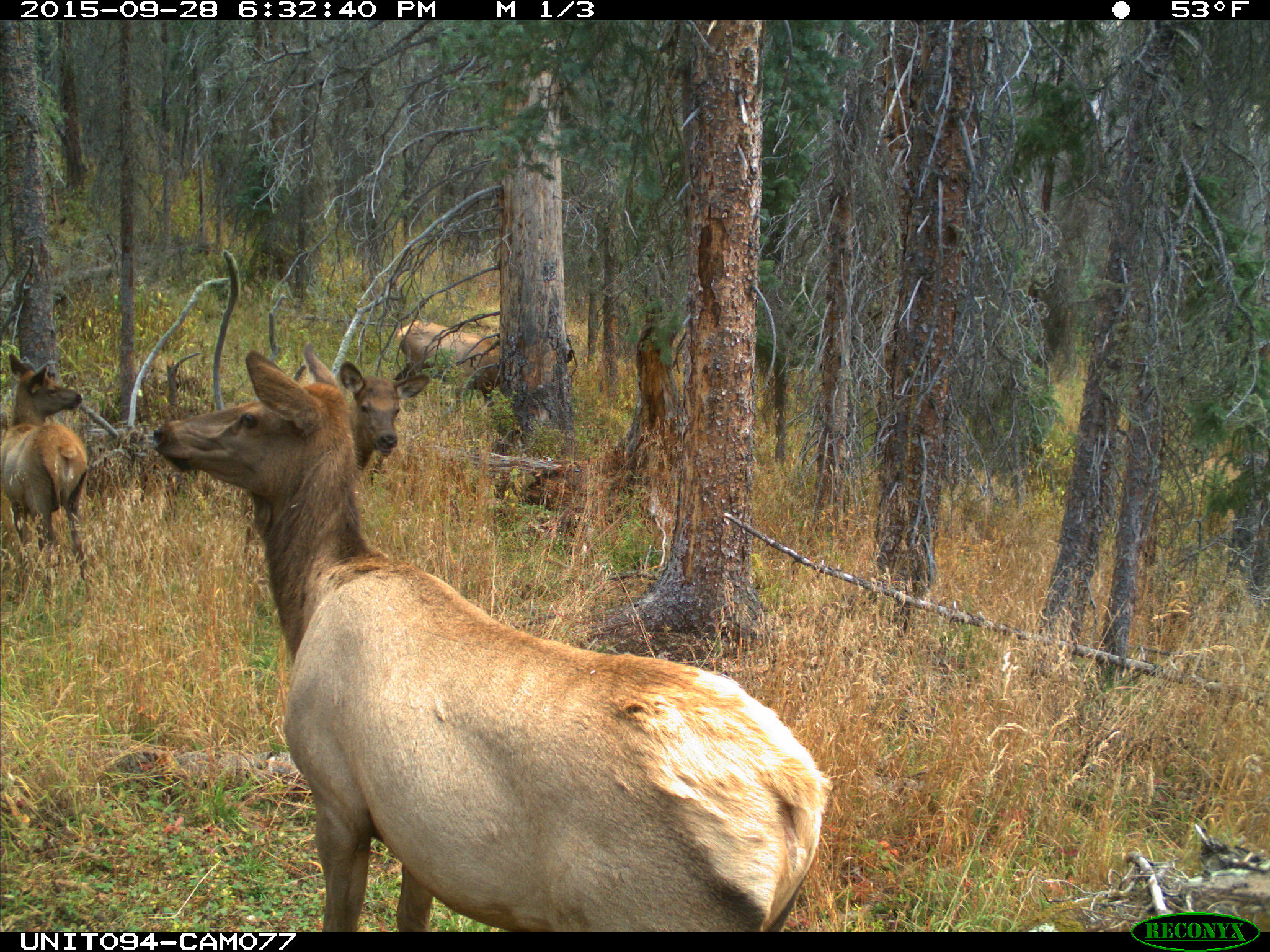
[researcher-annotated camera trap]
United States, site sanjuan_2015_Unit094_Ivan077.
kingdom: Animalia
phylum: Chordata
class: Mammalia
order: Artiodactyla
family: Cervidae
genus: Cervus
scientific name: Cervus elaphus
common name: red deer